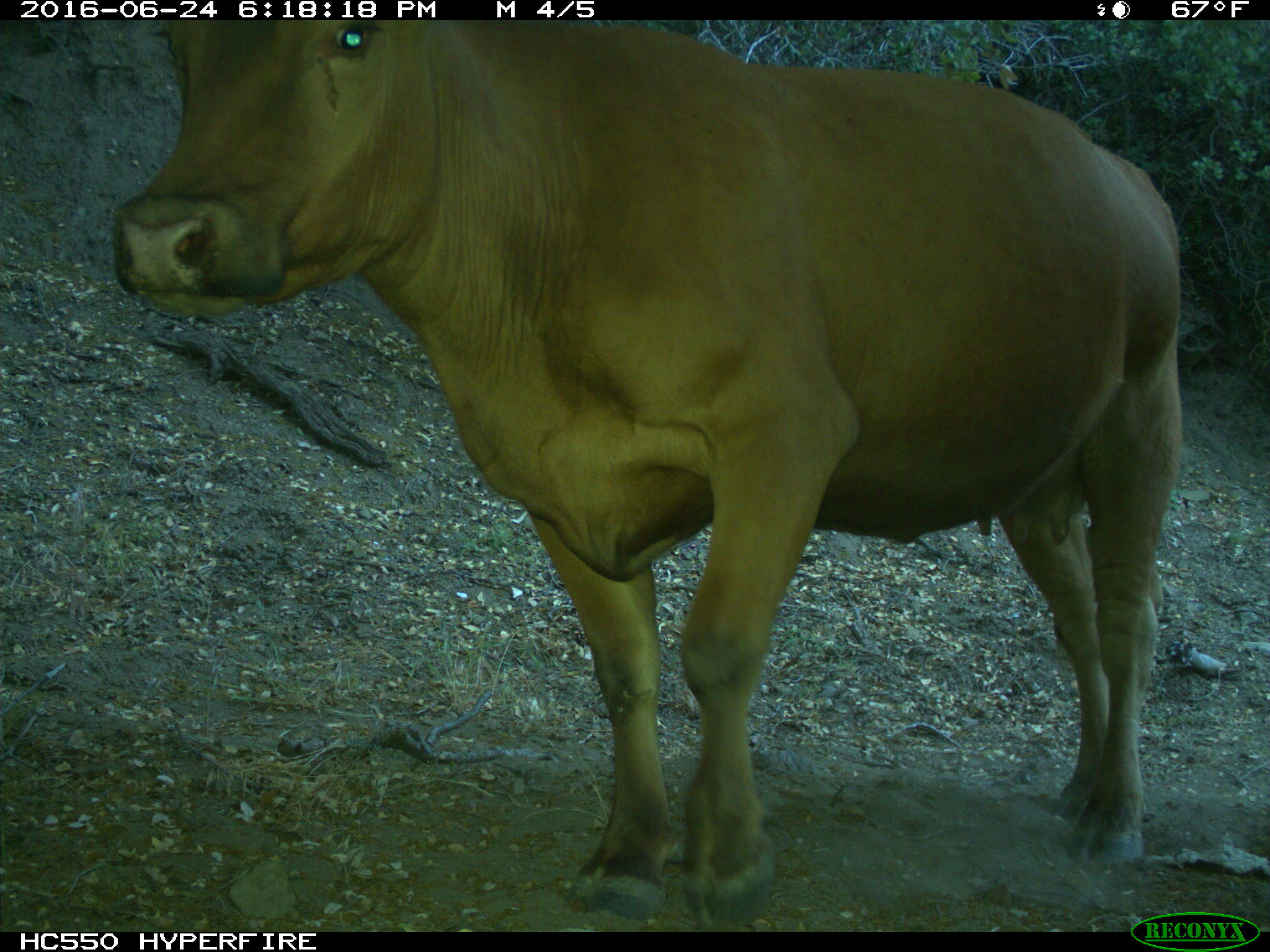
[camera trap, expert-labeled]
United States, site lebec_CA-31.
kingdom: Animalia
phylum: Chordata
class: Mammalia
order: Artiodactyla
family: Bovidae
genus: Bos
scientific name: Bos taurus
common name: domestic cow